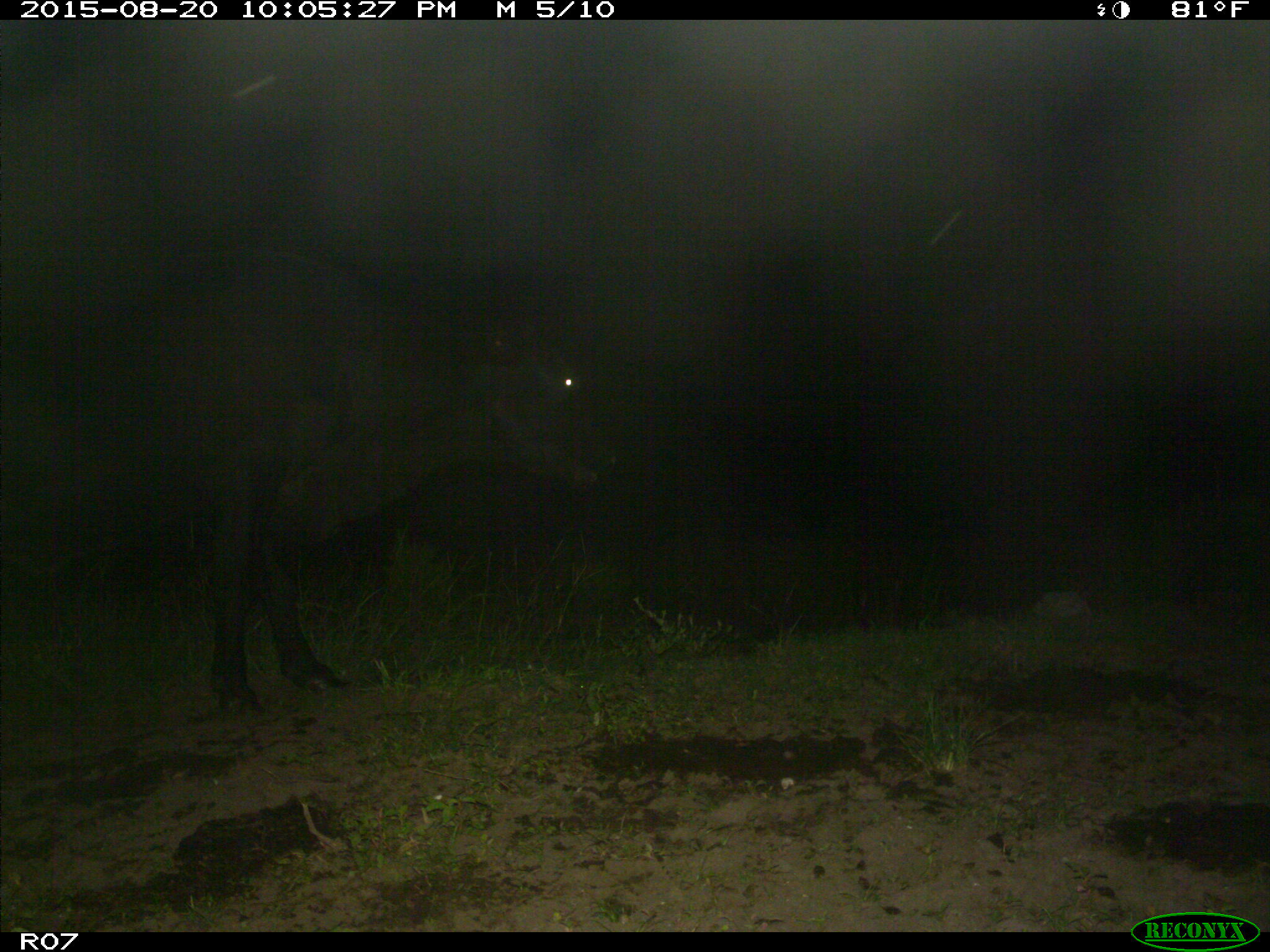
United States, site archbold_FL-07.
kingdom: Animalia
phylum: Chordata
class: Mammalia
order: Artiodactyla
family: Bovidae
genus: Bos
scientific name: Bos taurus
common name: domestic cow